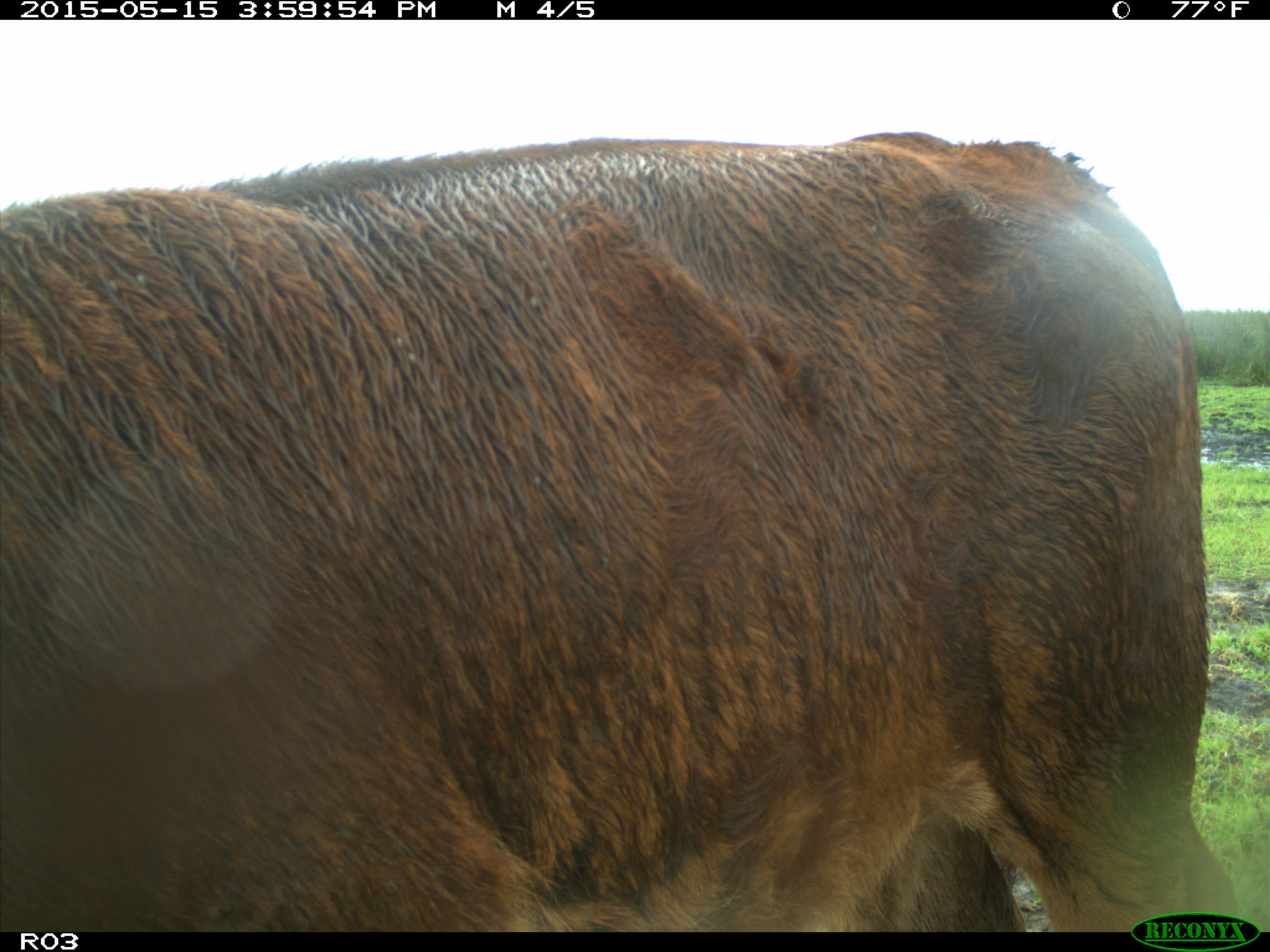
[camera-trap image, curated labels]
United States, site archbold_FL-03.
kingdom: Animalia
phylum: Chordata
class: Mammalia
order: Artiodactyla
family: Bovidae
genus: Bos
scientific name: Bos taurus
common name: domestic cow